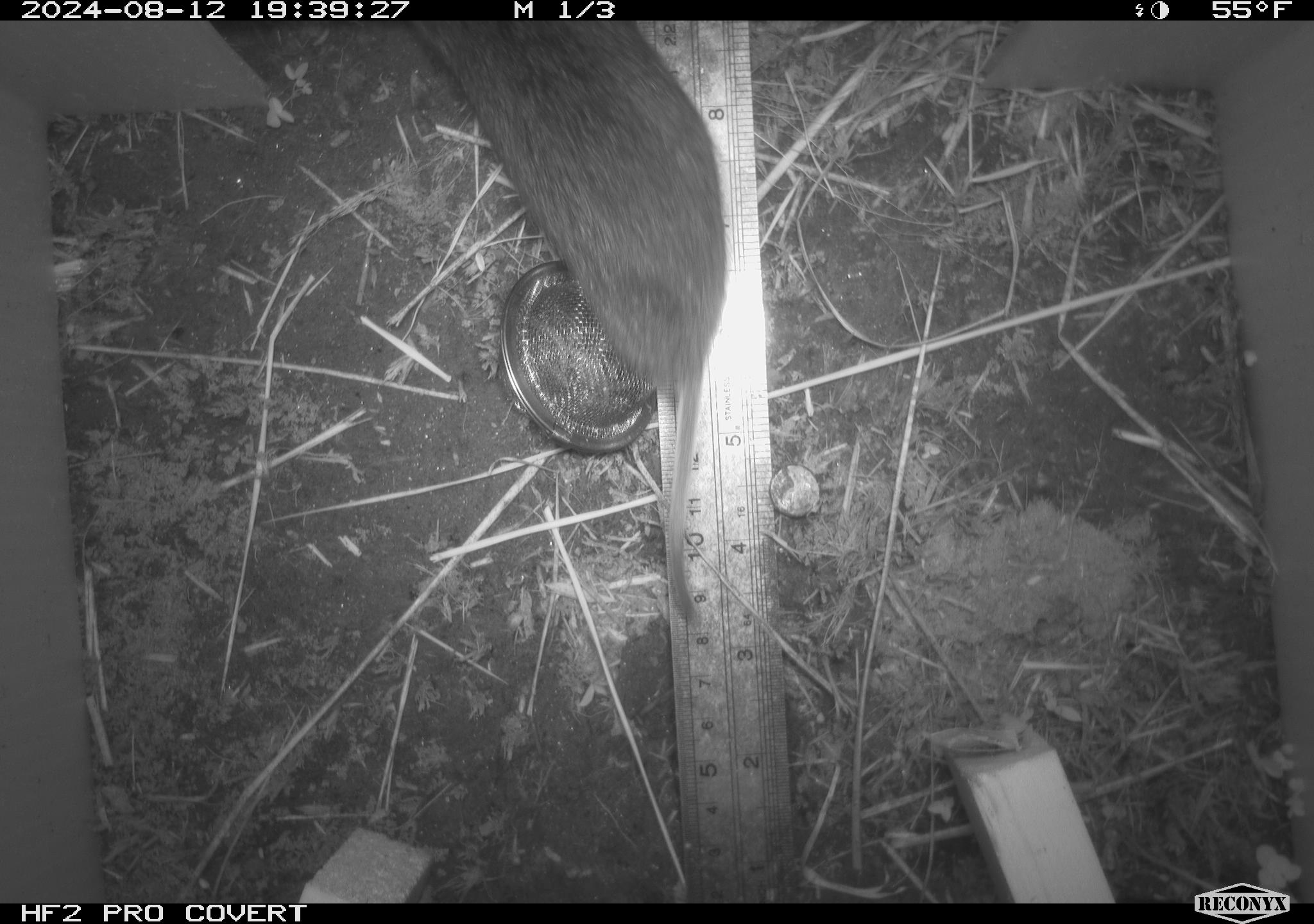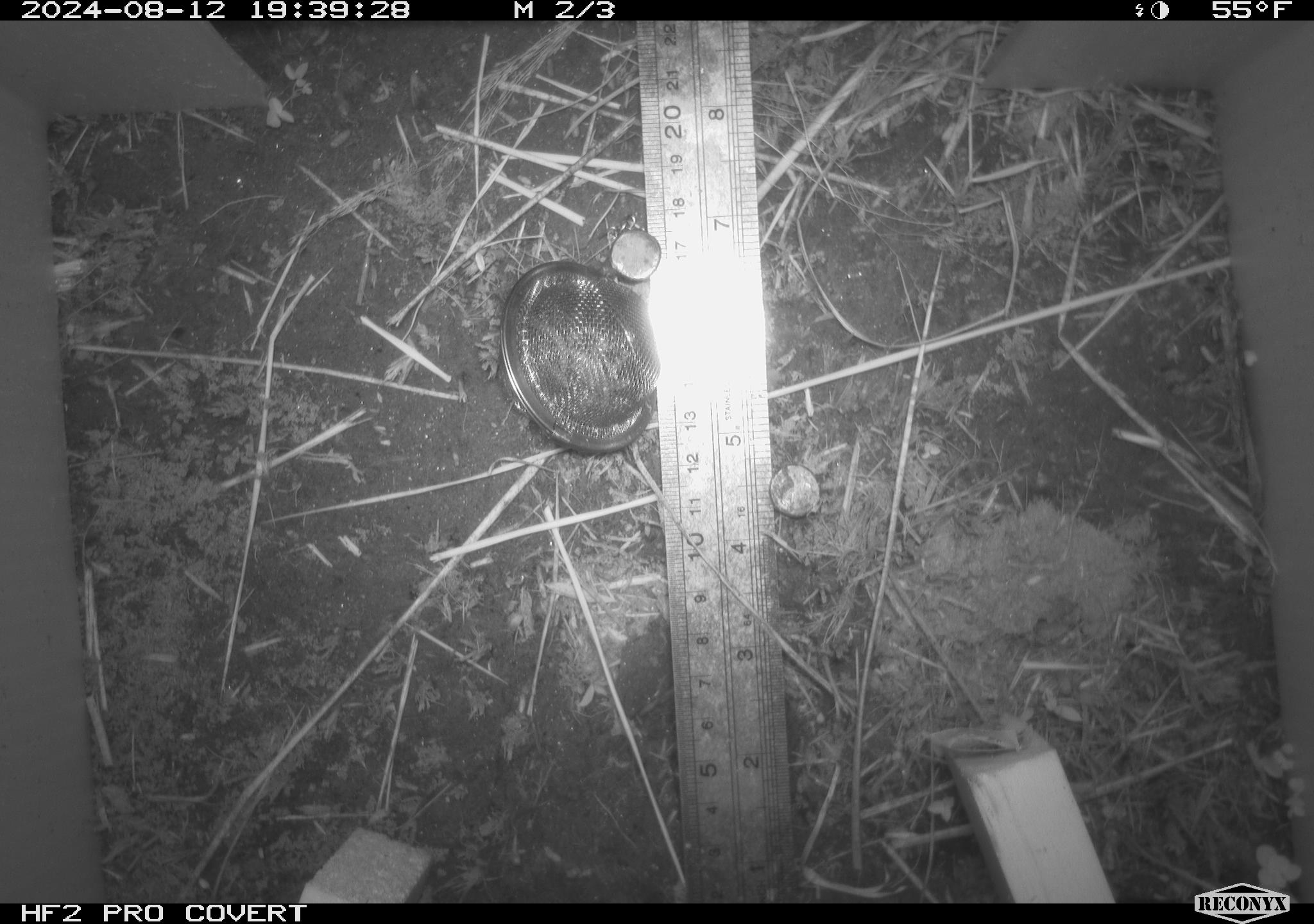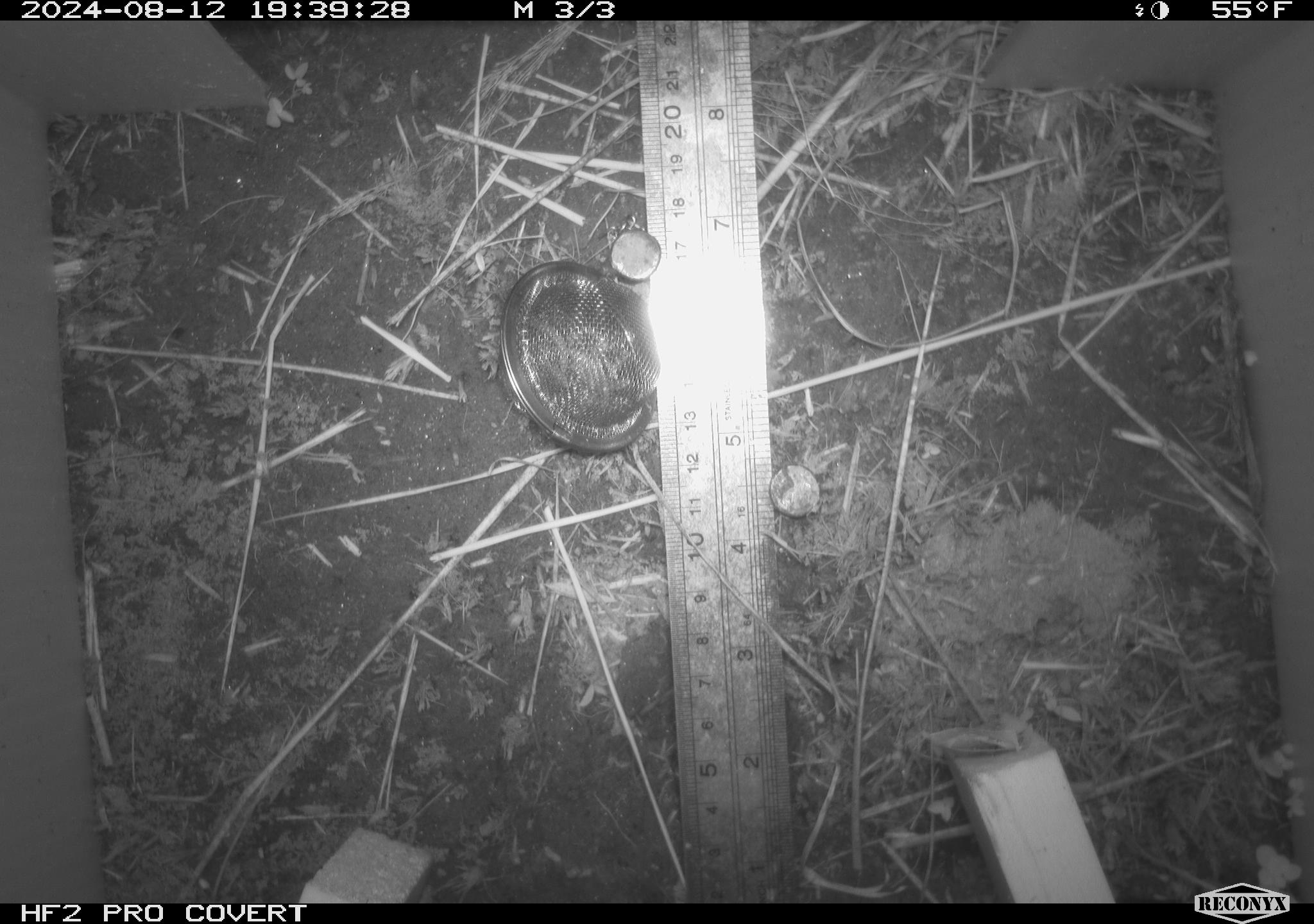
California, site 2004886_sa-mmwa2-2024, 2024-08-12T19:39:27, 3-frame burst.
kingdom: Animalia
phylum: Chordata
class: Mammalia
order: Rodentia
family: Cricetidae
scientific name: Arvicolinae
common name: voles, lemmings, and muskrats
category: arvicolinae subfamily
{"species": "arvicolinae subfamily (voles, lemmings, and muskrats) (Arvicolinae)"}